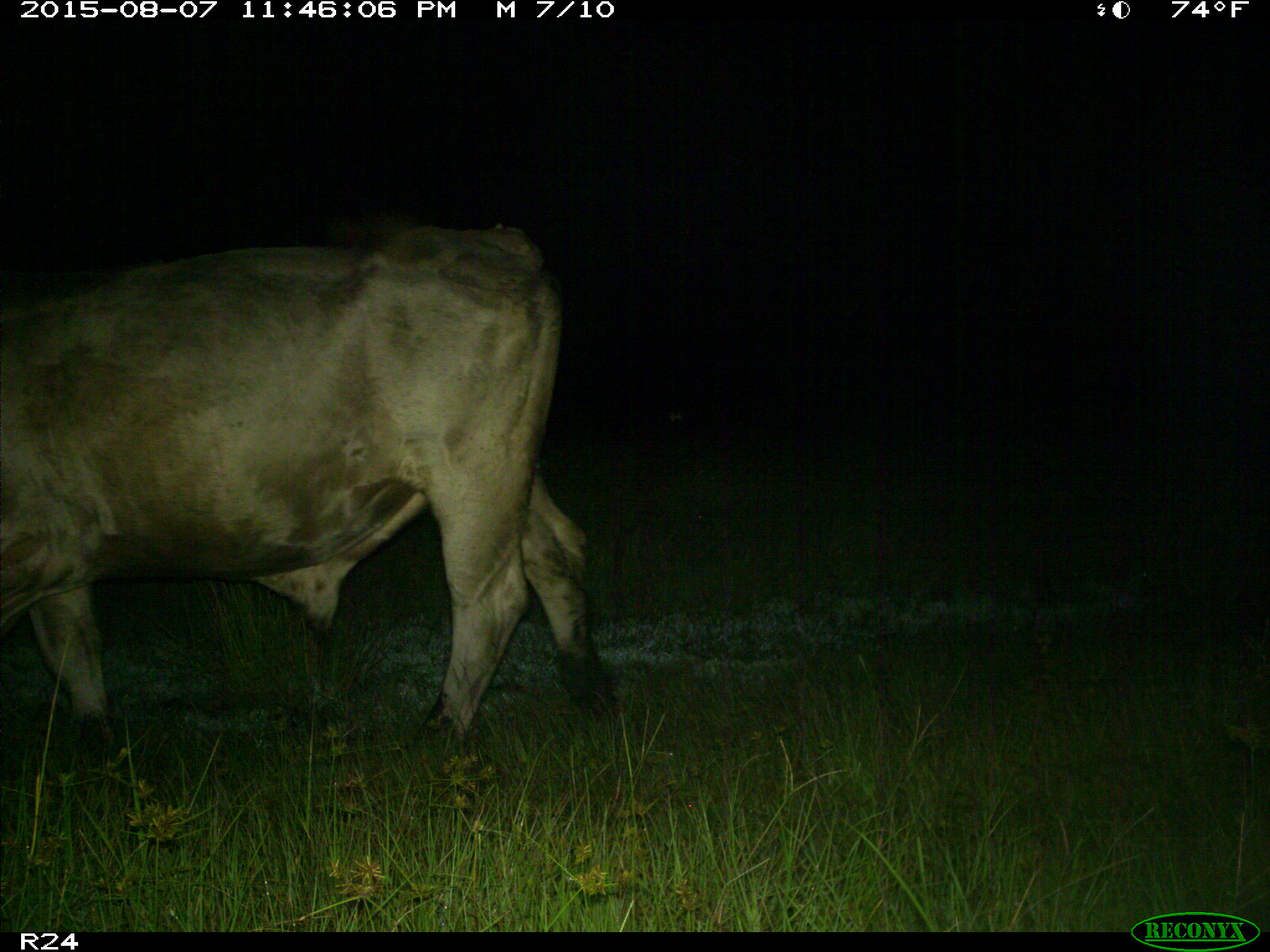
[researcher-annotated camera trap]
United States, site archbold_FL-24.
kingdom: Animalia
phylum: Chordata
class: Mammalia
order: Artiodactyla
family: Bovidae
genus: Bos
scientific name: Bos taurus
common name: domestic cow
Bos taurus (domestic cow).